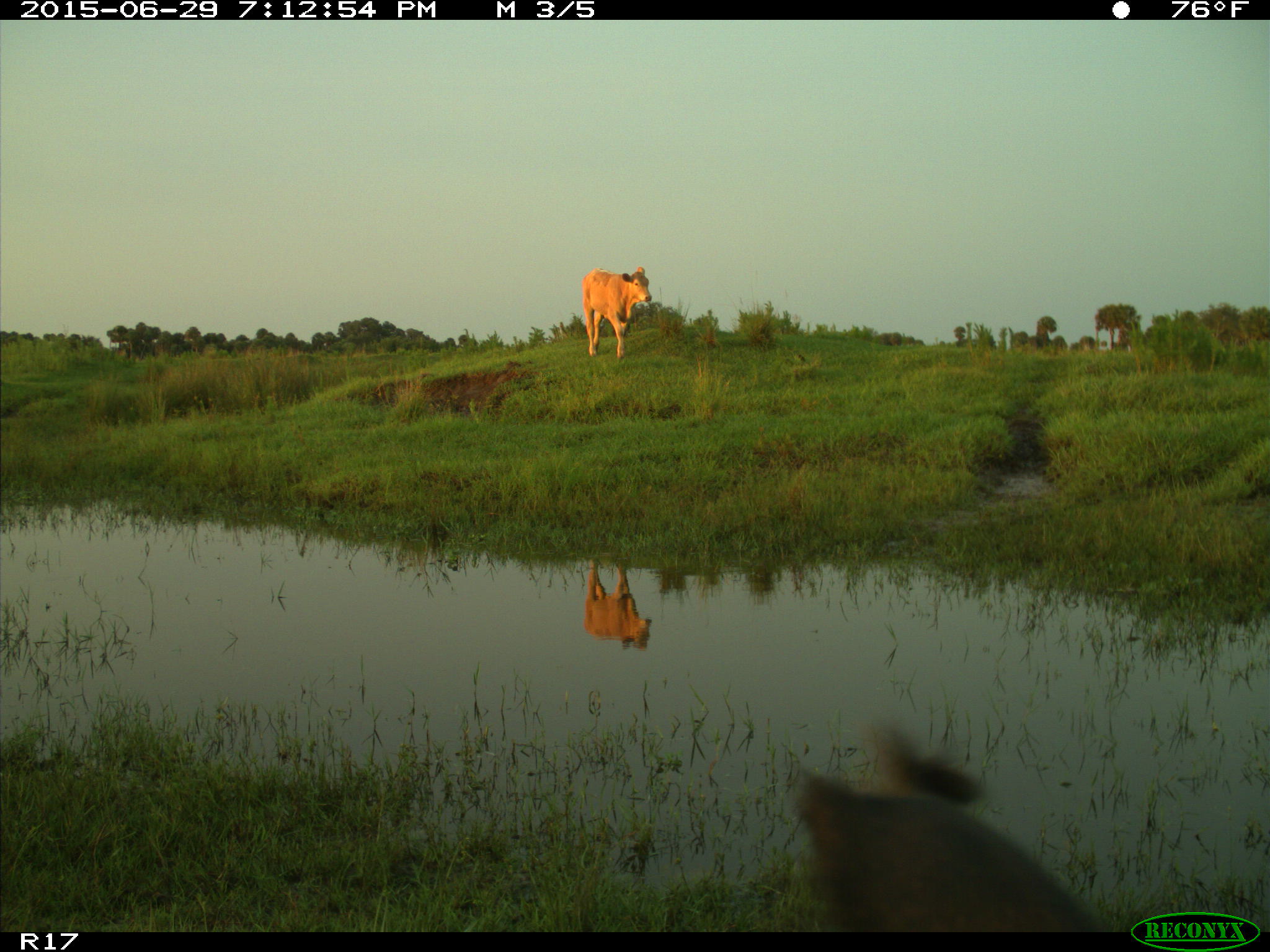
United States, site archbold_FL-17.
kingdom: Animalia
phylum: Chordata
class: Mammalia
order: Artiodactyla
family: Bovidae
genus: Bos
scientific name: Bos taurus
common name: domestic cow